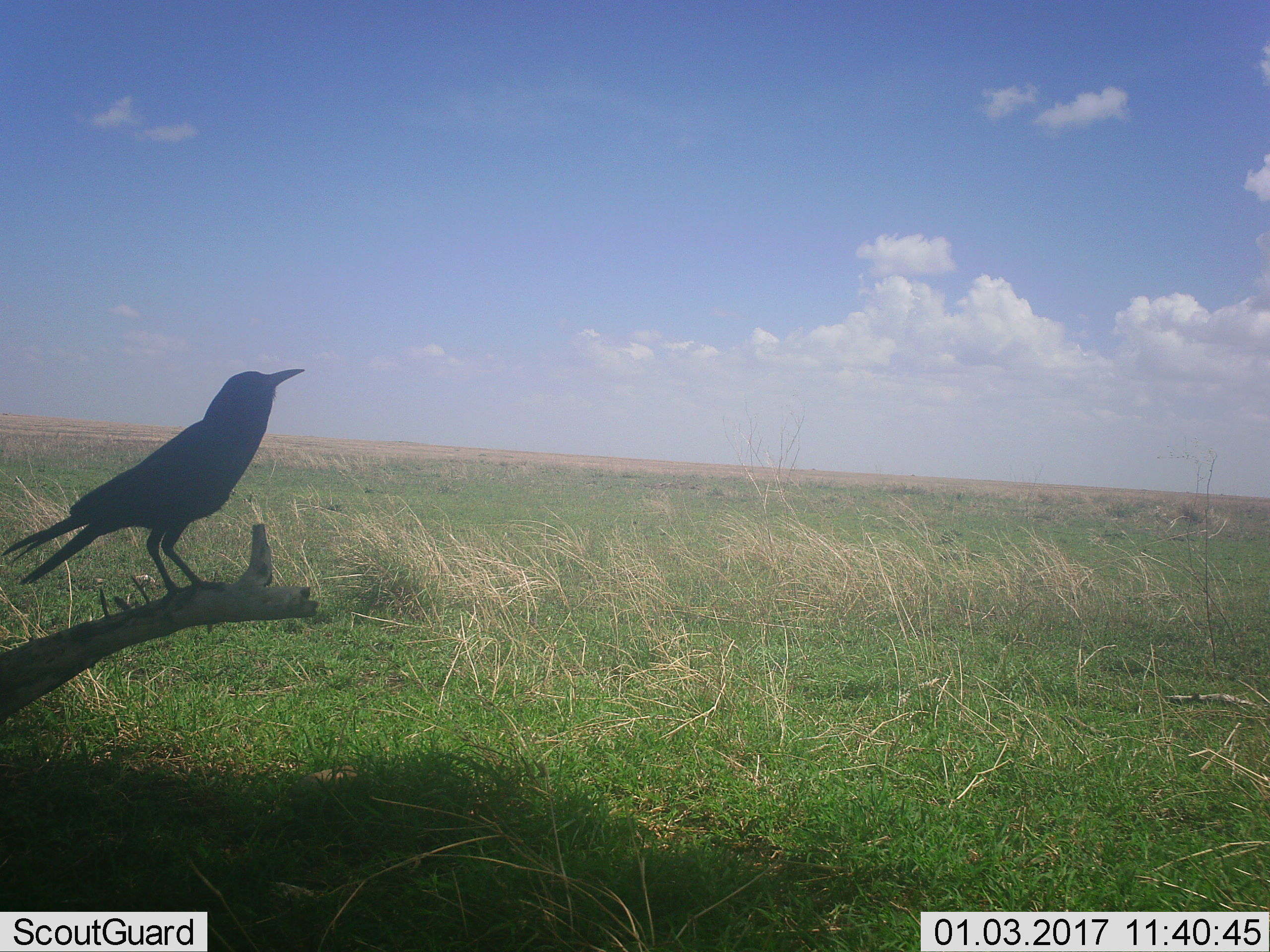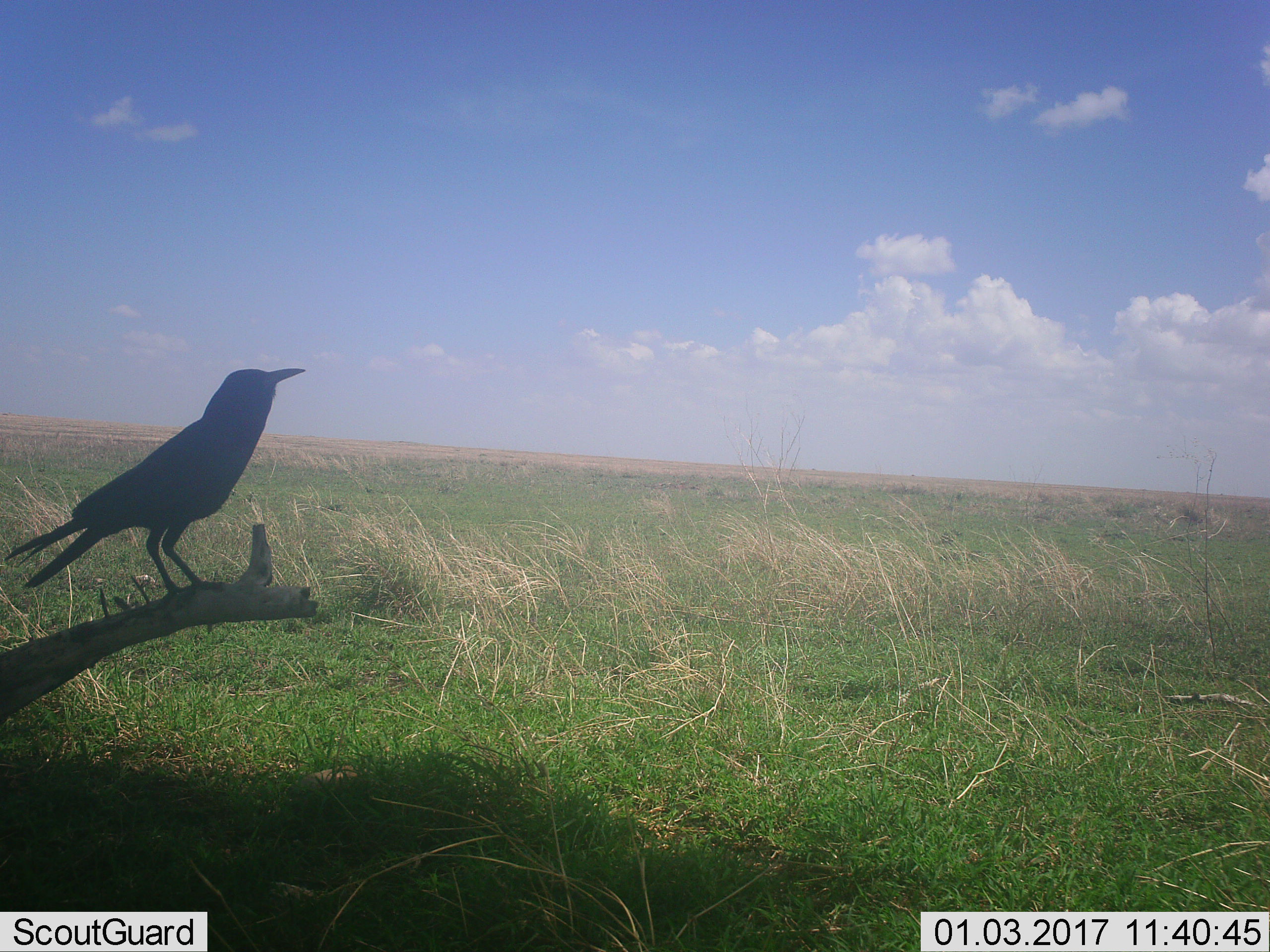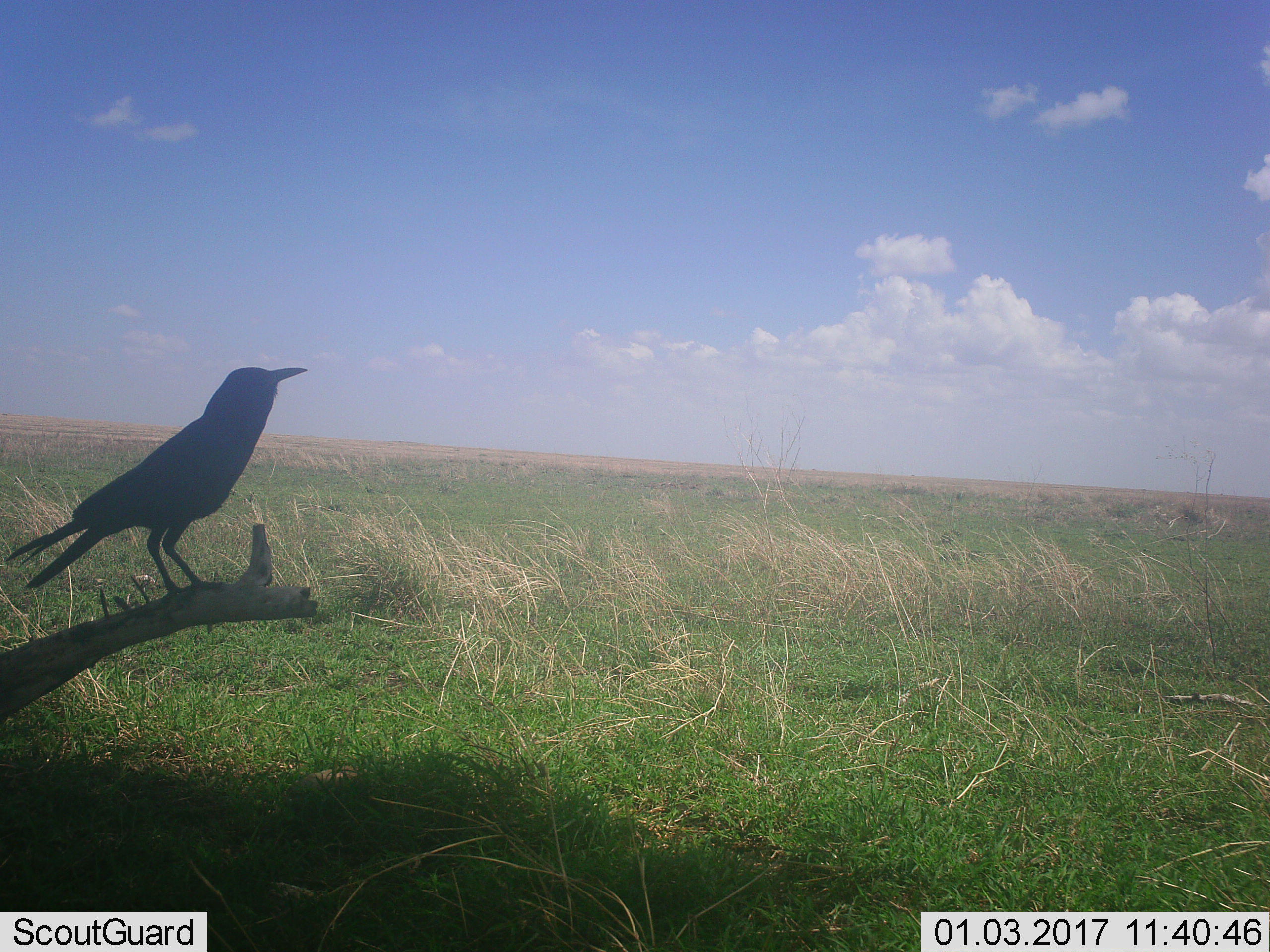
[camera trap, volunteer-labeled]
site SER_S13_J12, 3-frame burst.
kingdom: Animalia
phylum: Chordata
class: Aves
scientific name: Aves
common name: bird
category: birdother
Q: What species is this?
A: Birdother (bird) (Aves).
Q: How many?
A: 1.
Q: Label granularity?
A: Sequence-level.